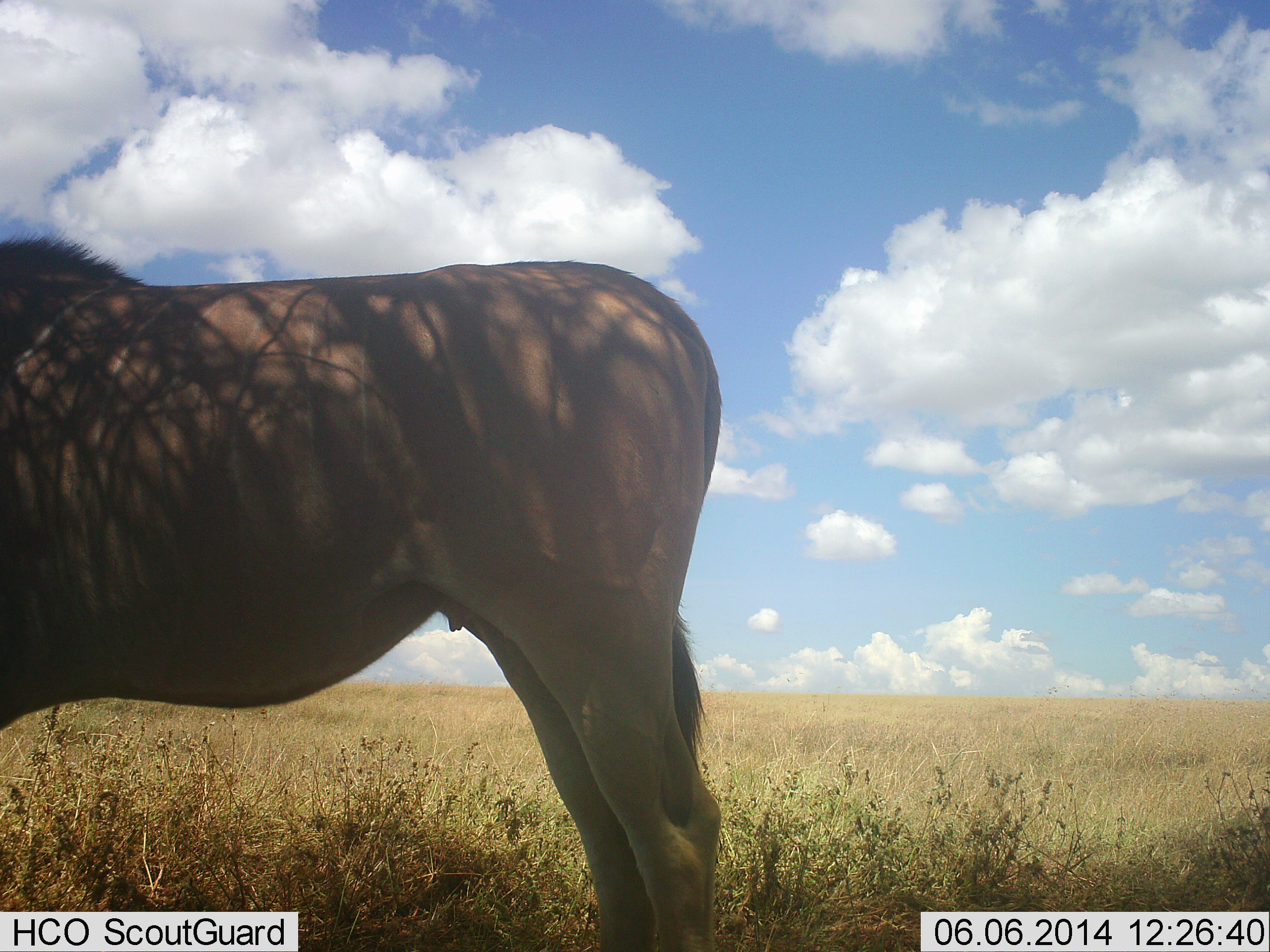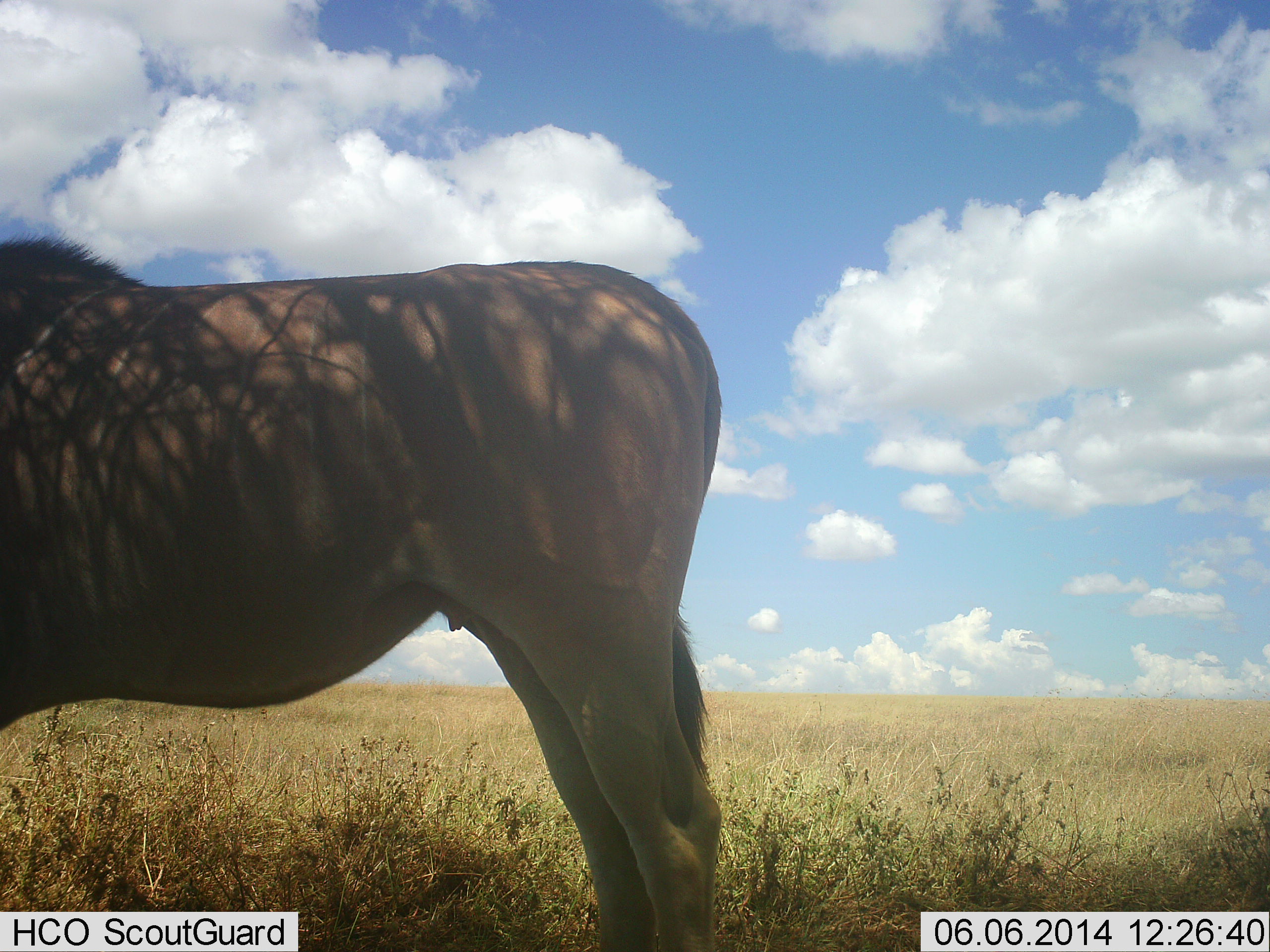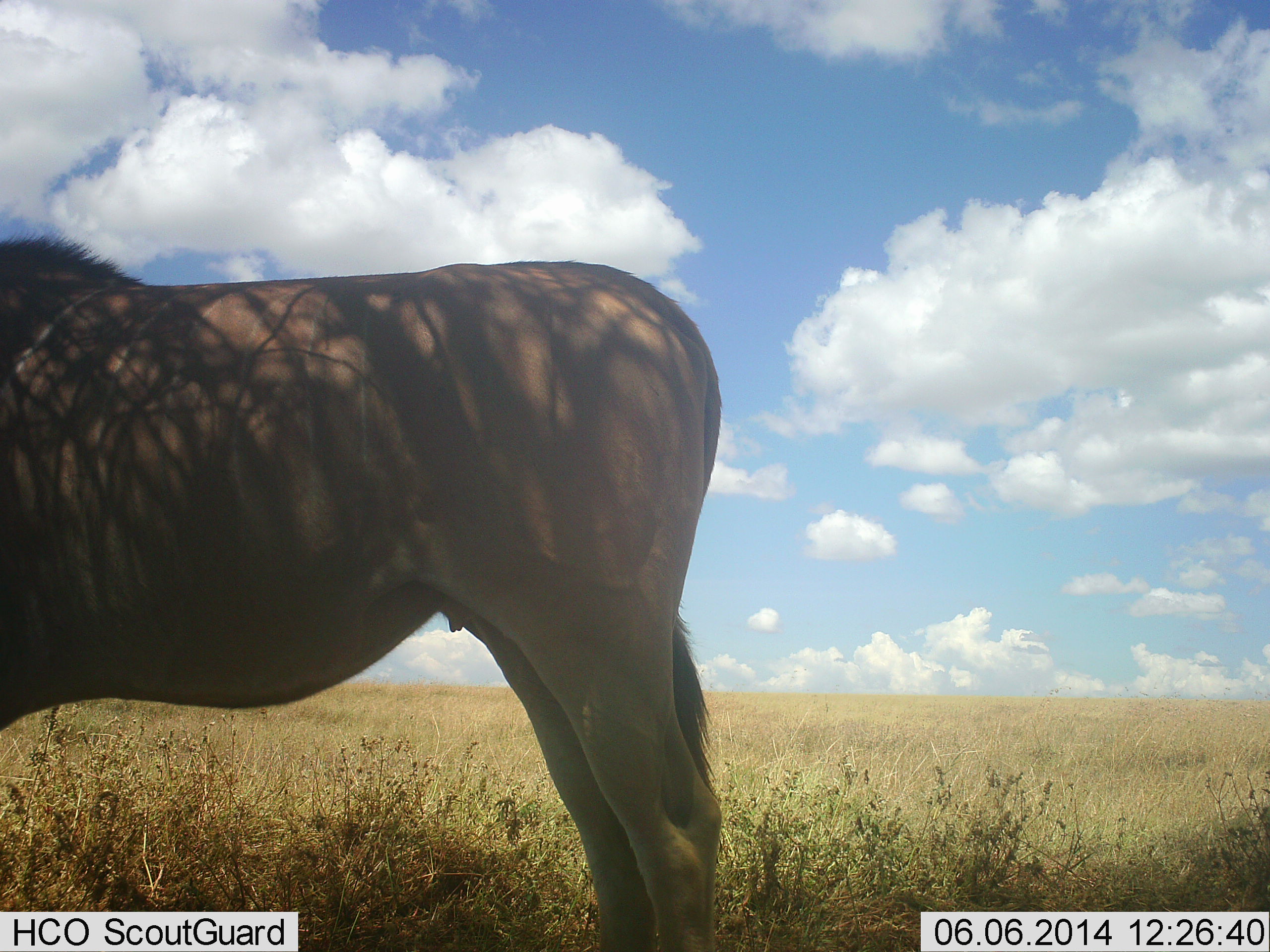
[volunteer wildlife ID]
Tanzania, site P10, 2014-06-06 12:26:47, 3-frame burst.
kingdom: Animalia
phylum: Chordata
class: Mammalia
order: Carnivora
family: Felidae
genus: Panthera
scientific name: Panthera leo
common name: lion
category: lionmale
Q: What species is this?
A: Lionmale (lion) (Panthera leo).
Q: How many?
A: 1.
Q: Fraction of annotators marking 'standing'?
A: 96%.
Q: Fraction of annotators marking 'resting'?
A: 4%.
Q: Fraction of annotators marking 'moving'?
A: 0%.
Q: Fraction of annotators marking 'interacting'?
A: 4%.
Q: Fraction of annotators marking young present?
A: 0%.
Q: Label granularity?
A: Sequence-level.